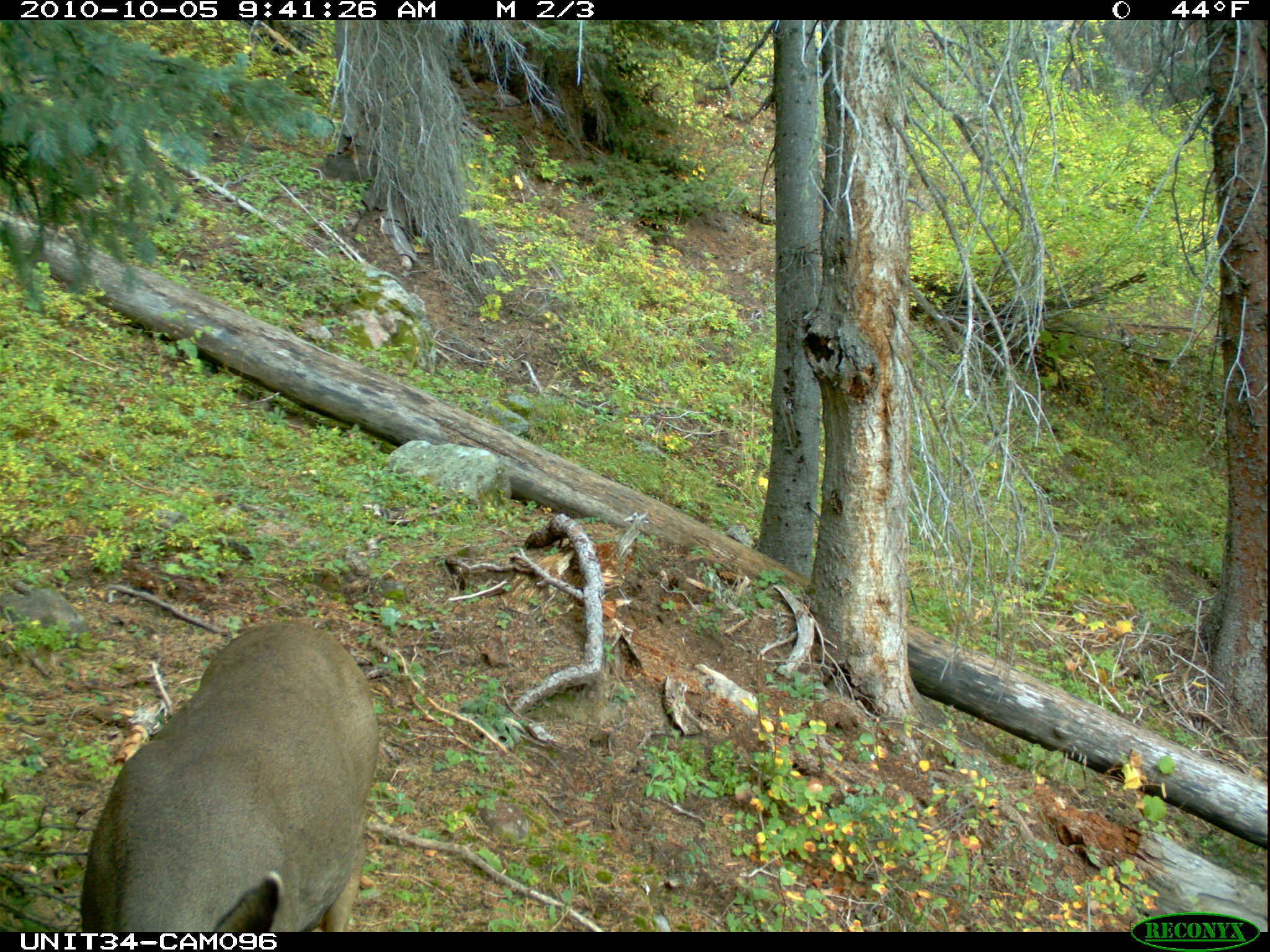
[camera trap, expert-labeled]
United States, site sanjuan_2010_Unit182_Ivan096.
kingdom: Animalia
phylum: Chordata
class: Mammalia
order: Artiodactyla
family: Cervidae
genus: Odocoileus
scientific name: Odocoileus hemionus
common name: mule deer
Odocoileus hemionus (mule deer).